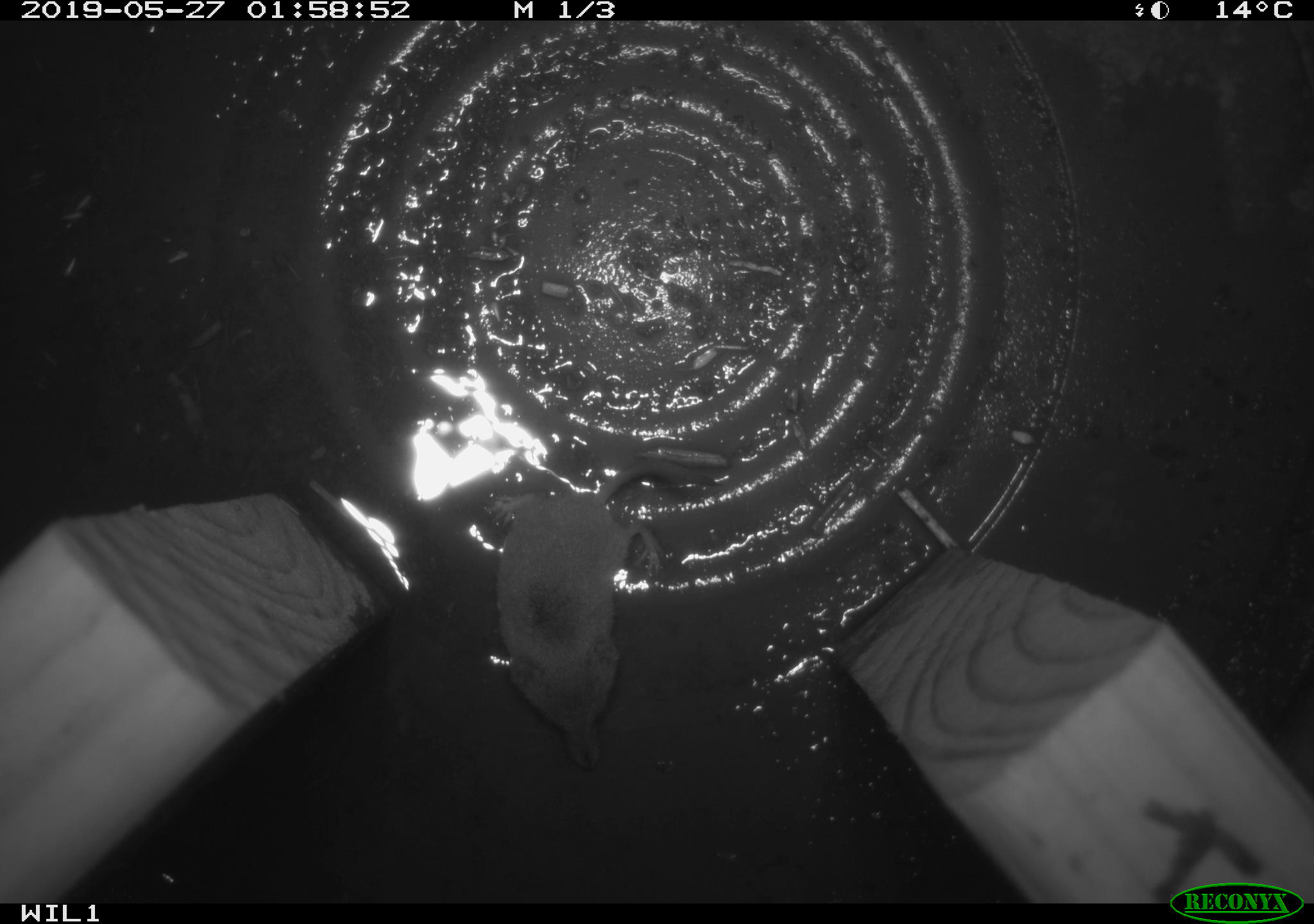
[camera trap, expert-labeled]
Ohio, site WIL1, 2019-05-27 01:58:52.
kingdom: Animalia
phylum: Chordata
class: Mammalia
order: Eulipotyphla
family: Soricidae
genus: Sorex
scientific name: Sorex cinereus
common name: masked shrew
Masked shrew (Sorex cinereus).